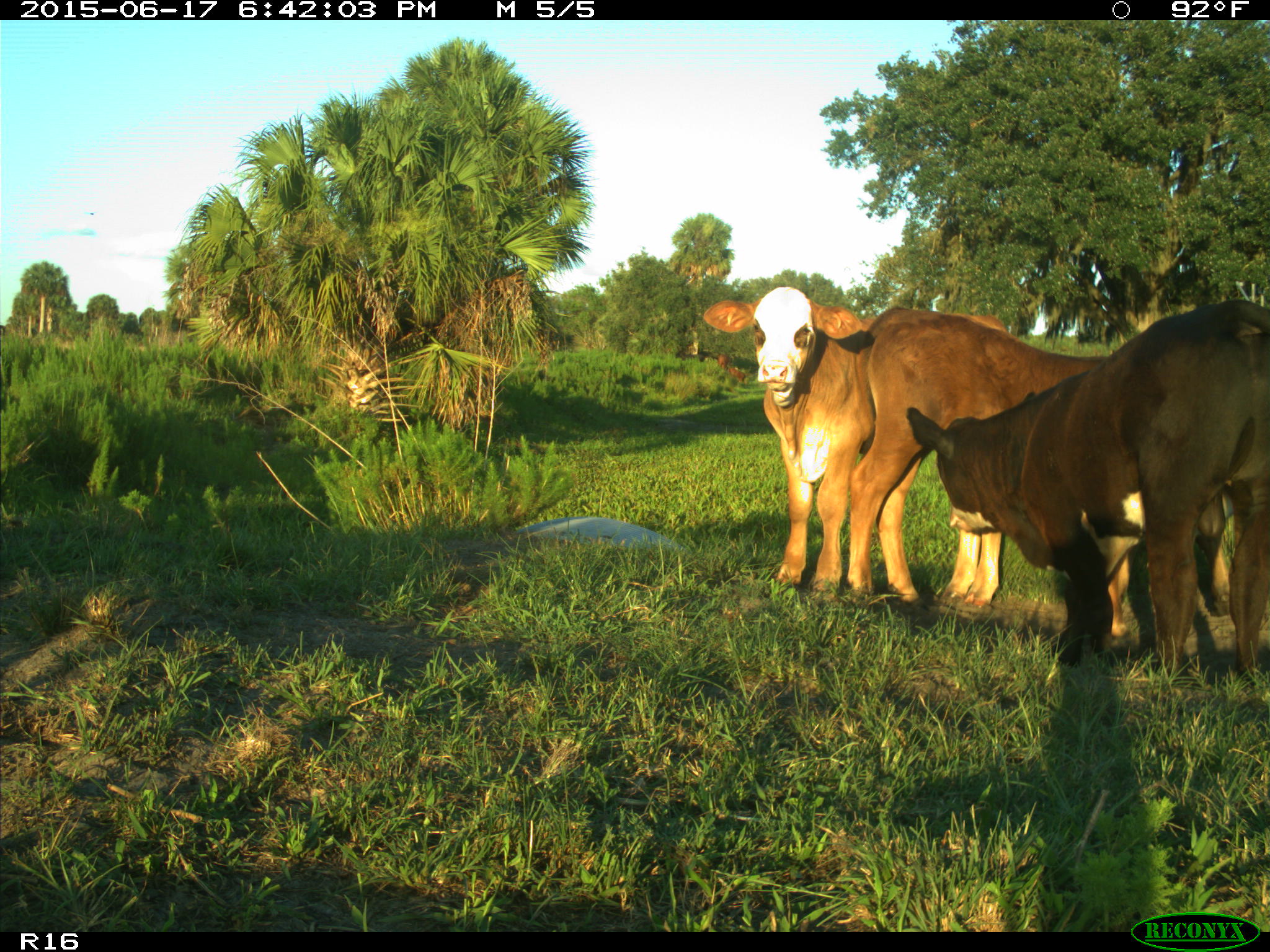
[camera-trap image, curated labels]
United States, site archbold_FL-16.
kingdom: Animalia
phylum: Chordata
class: Mammalia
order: Artiodactyla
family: Bovidae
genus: Bos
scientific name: Bos taurus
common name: domestic cow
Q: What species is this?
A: Bos taurus (domestic cow).